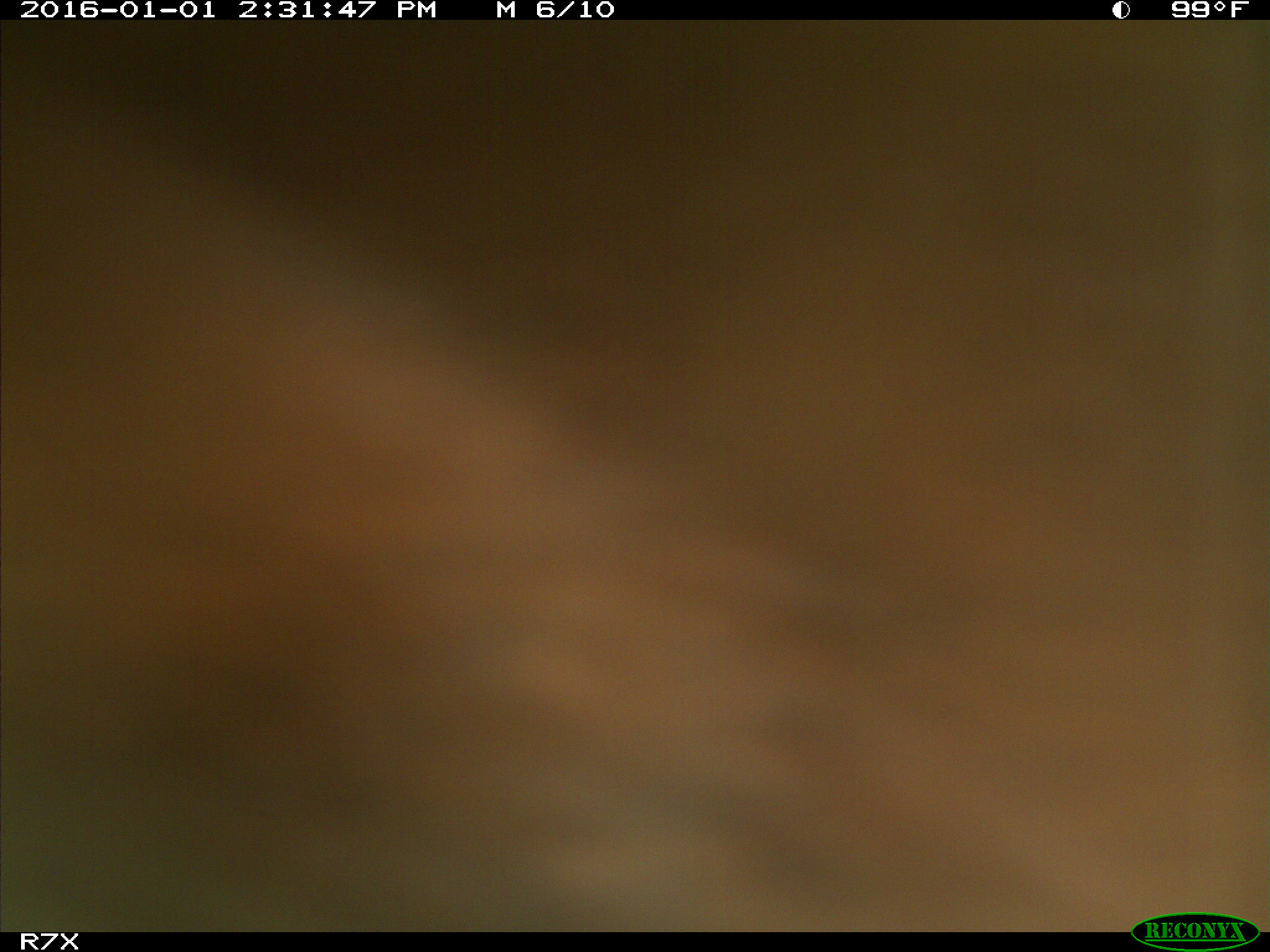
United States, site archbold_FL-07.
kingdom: Animalia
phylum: Chordata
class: Mammalia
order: Artiodactyla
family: Bovidae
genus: Bos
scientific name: Bos taurus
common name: domestic cow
Bos taurus (domestic cow).